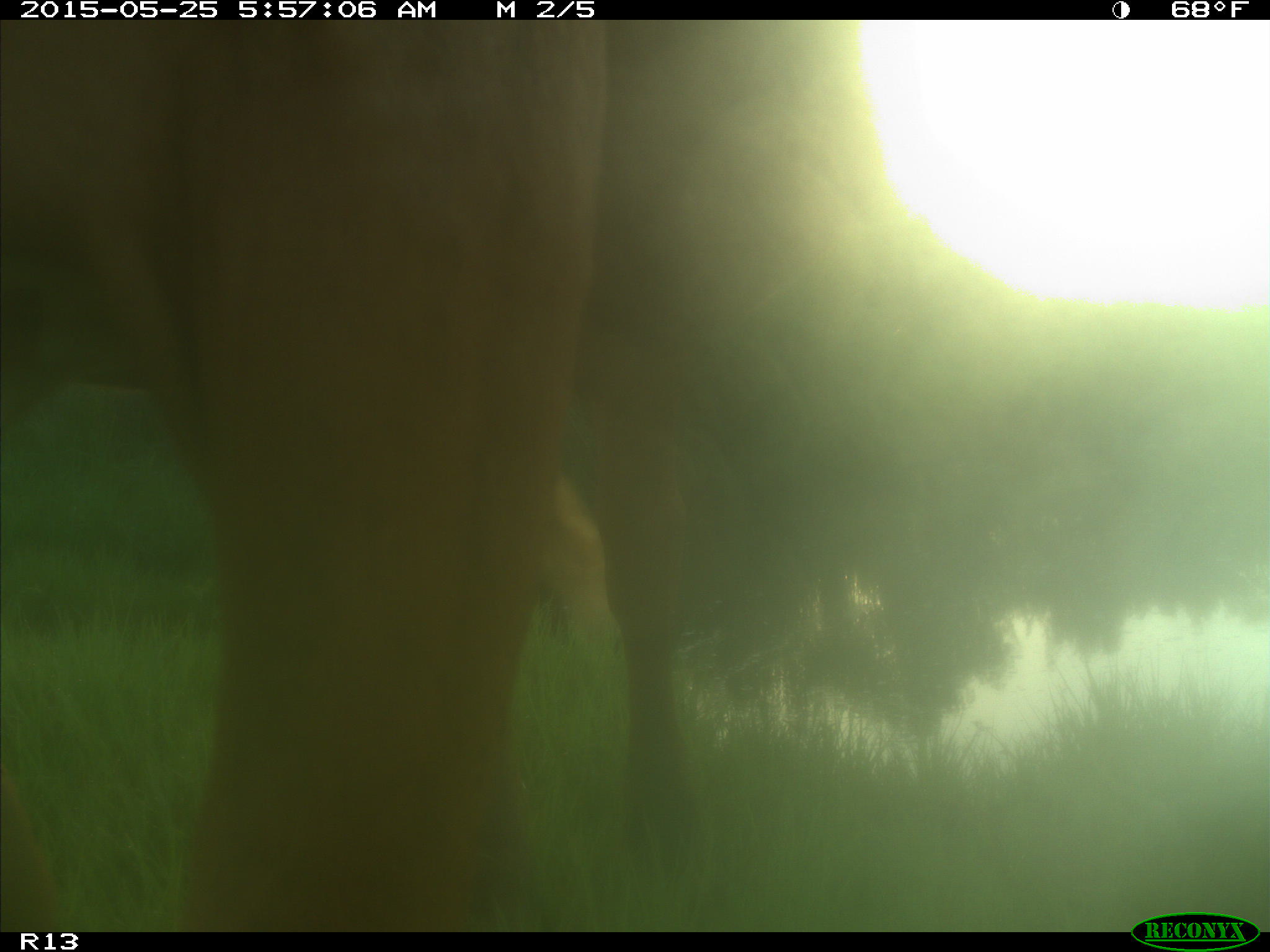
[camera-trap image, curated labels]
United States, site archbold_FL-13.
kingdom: Animalia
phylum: Chordata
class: Mammalia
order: Artiodactyla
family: Bovidae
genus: Bos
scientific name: Bos taurus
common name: domestic cow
Bos taurus (domestic cow).